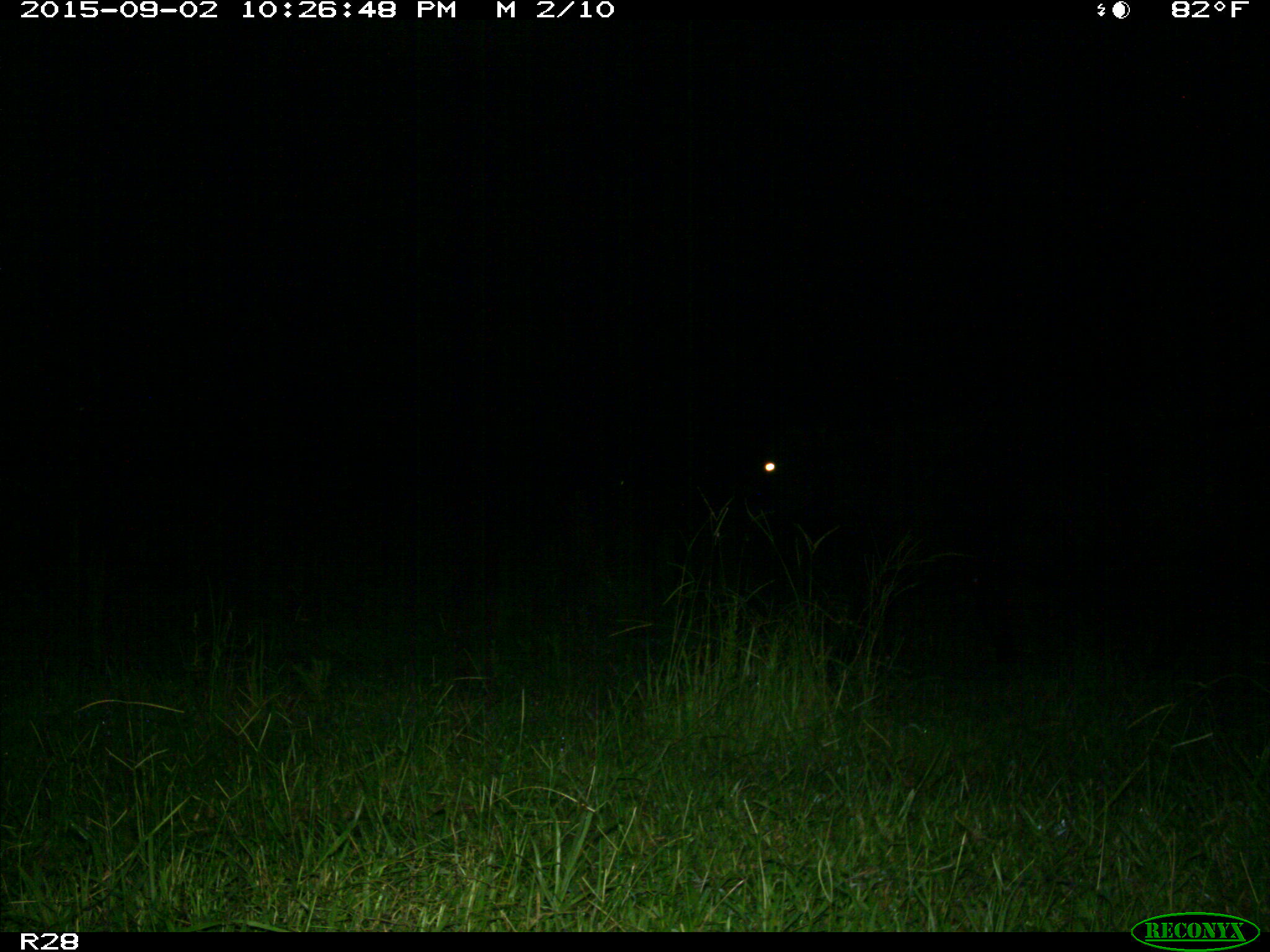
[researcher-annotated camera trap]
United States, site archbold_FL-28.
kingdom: Animalia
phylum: Chordata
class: Mammalia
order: Artiodactyla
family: Bovidae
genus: Bos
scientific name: Bos taurus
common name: domestic cow